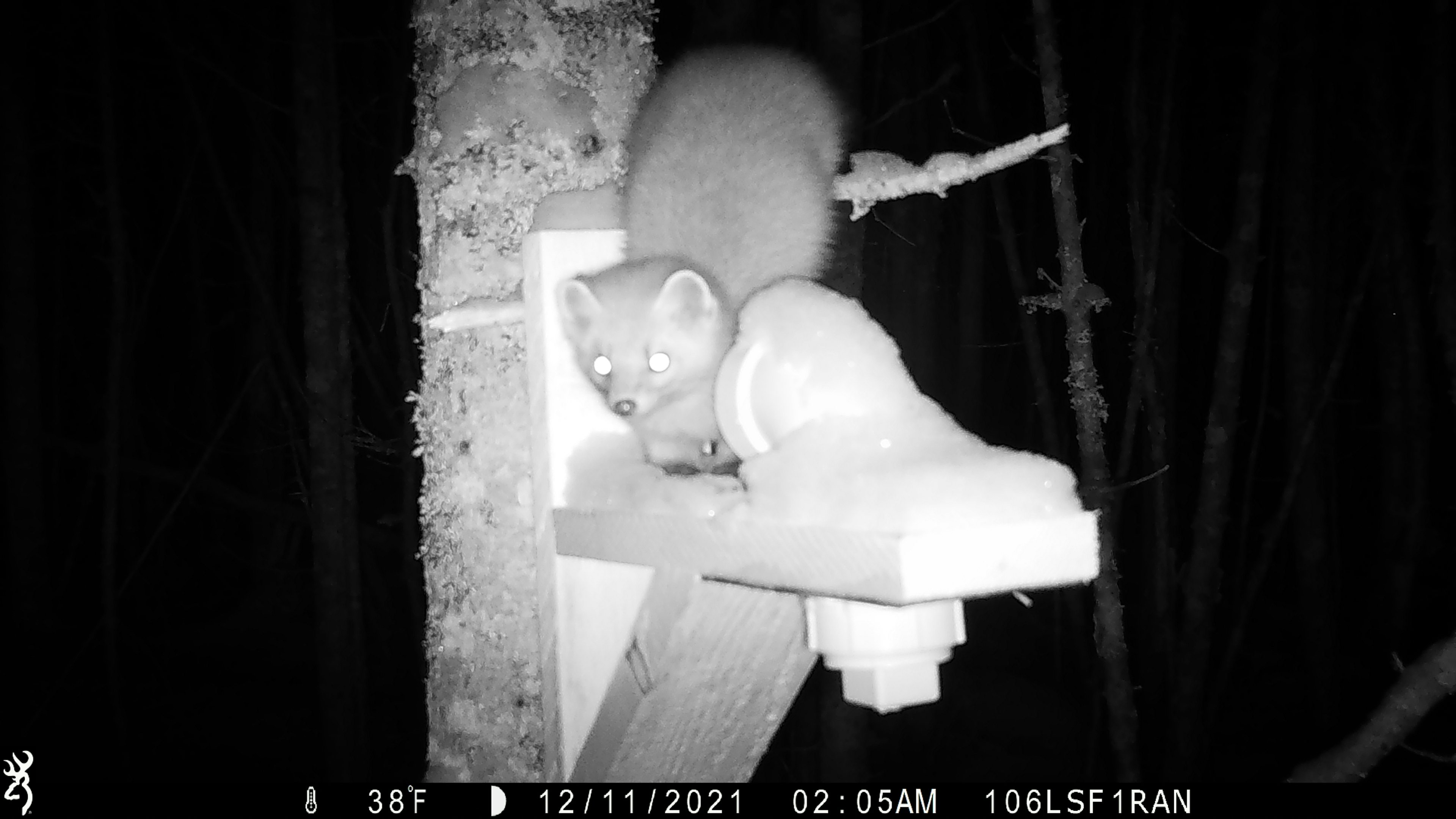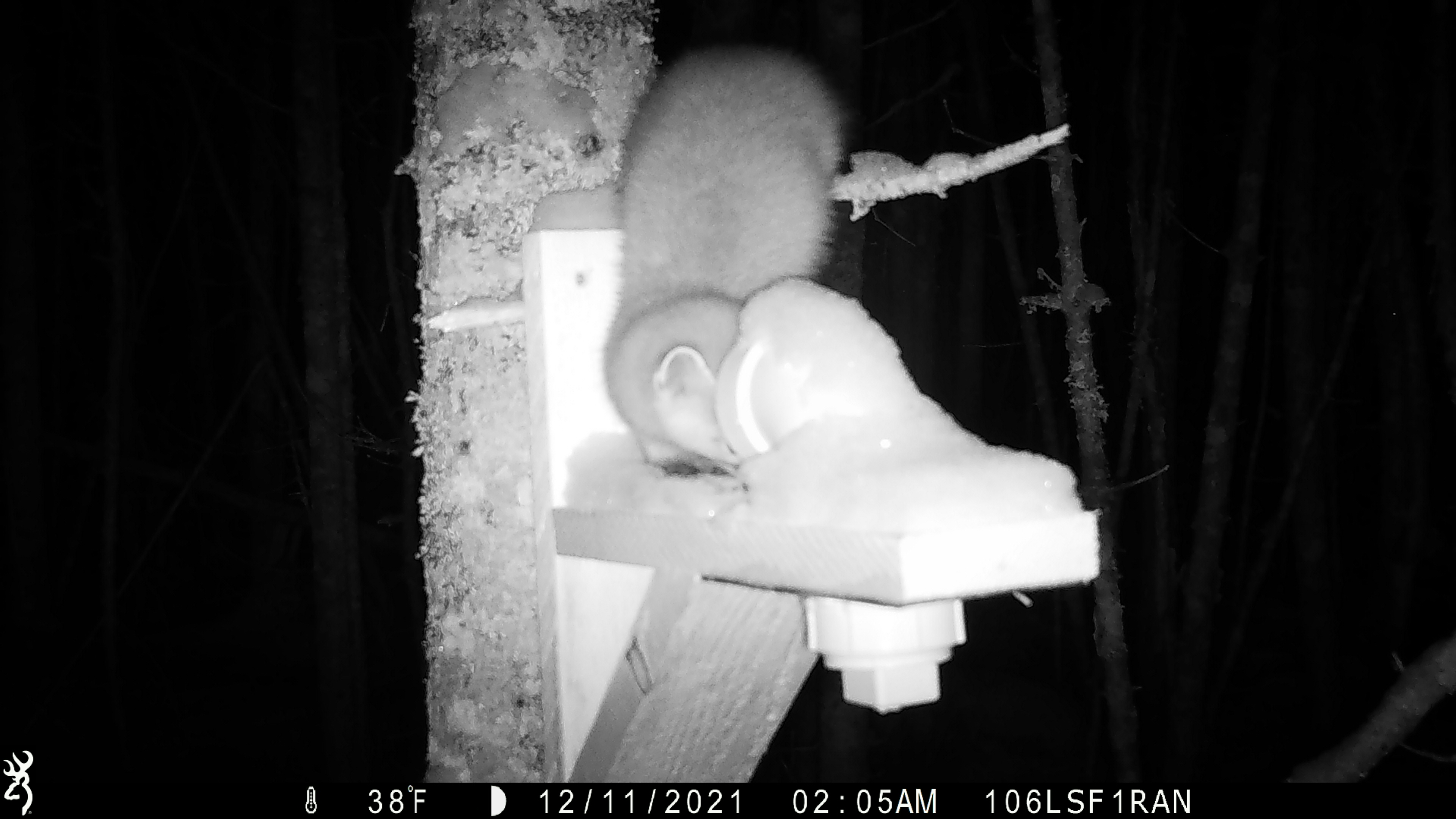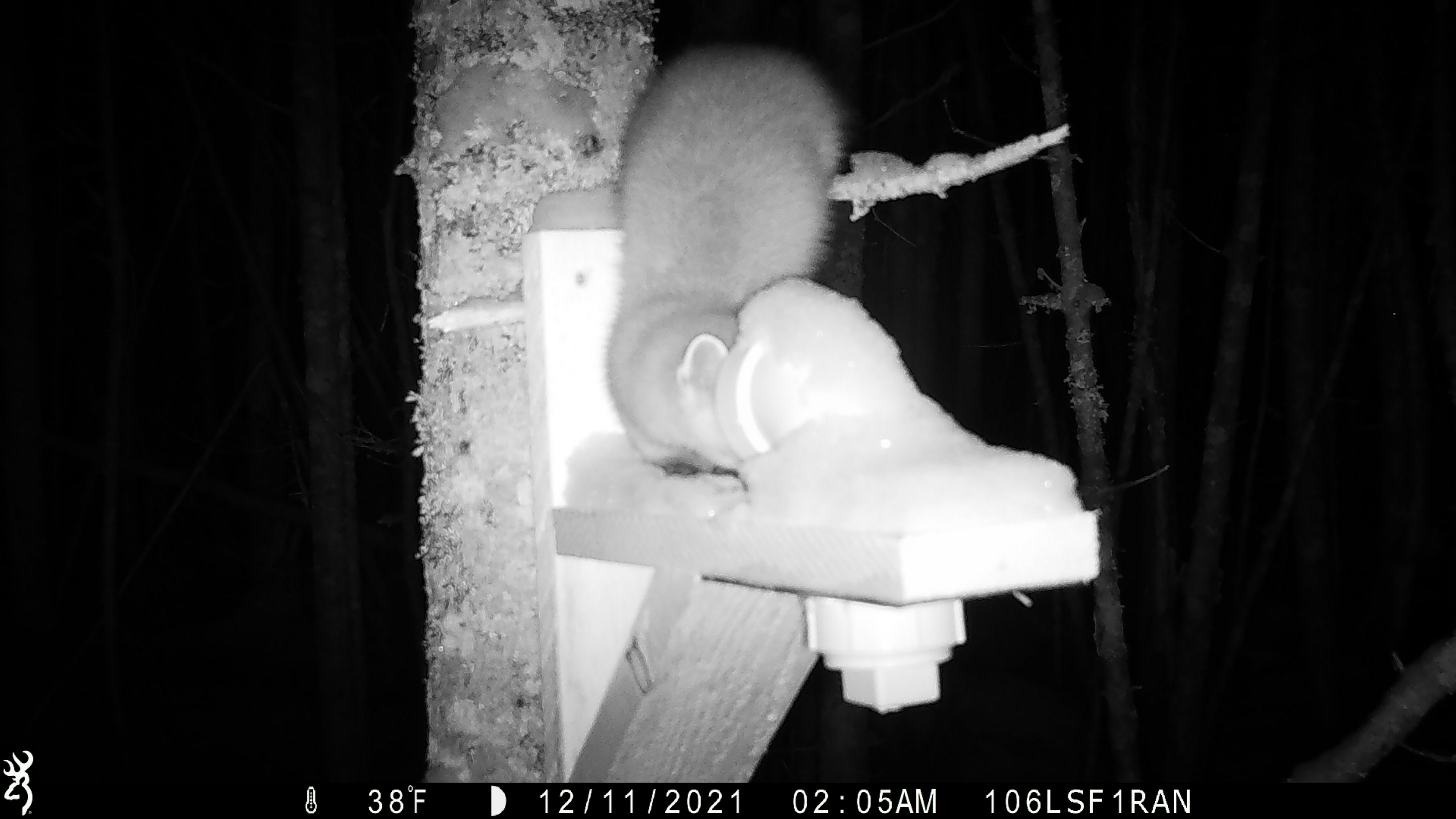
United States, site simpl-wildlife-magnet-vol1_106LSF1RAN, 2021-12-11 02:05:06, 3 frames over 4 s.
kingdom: Animalia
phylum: Chordata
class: Mammalia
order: Carnivora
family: Mustelidae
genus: Martes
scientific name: Martes americana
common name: american marten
American marten (Martes americana).